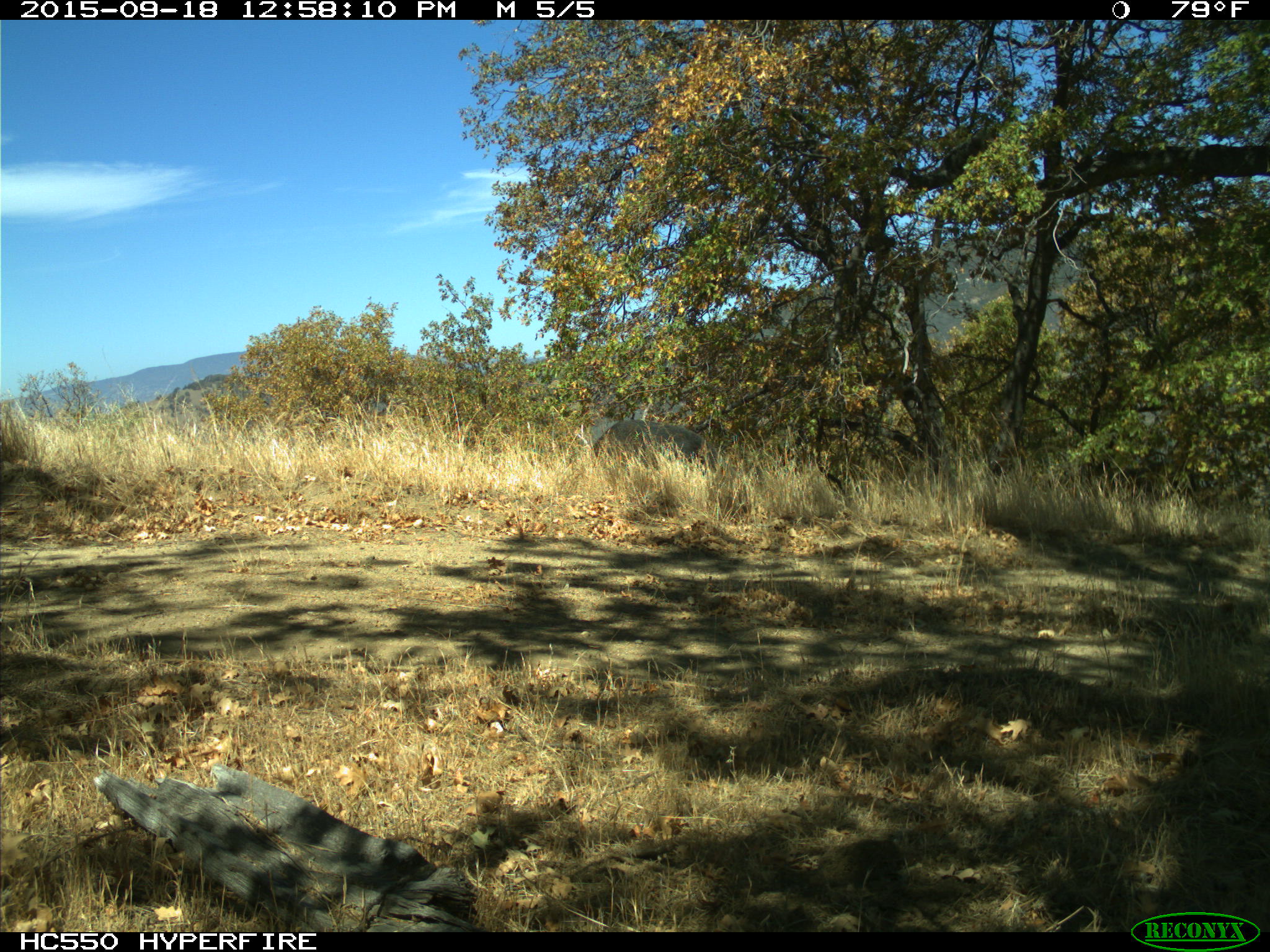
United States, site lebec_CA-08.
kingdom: Animalia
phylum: Chordata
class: Mammalia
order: Artiodactyla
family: Suidae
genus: Sus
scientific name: Sus scrofa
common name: wild boar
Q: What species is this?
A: Sus scrofa (wild boar).